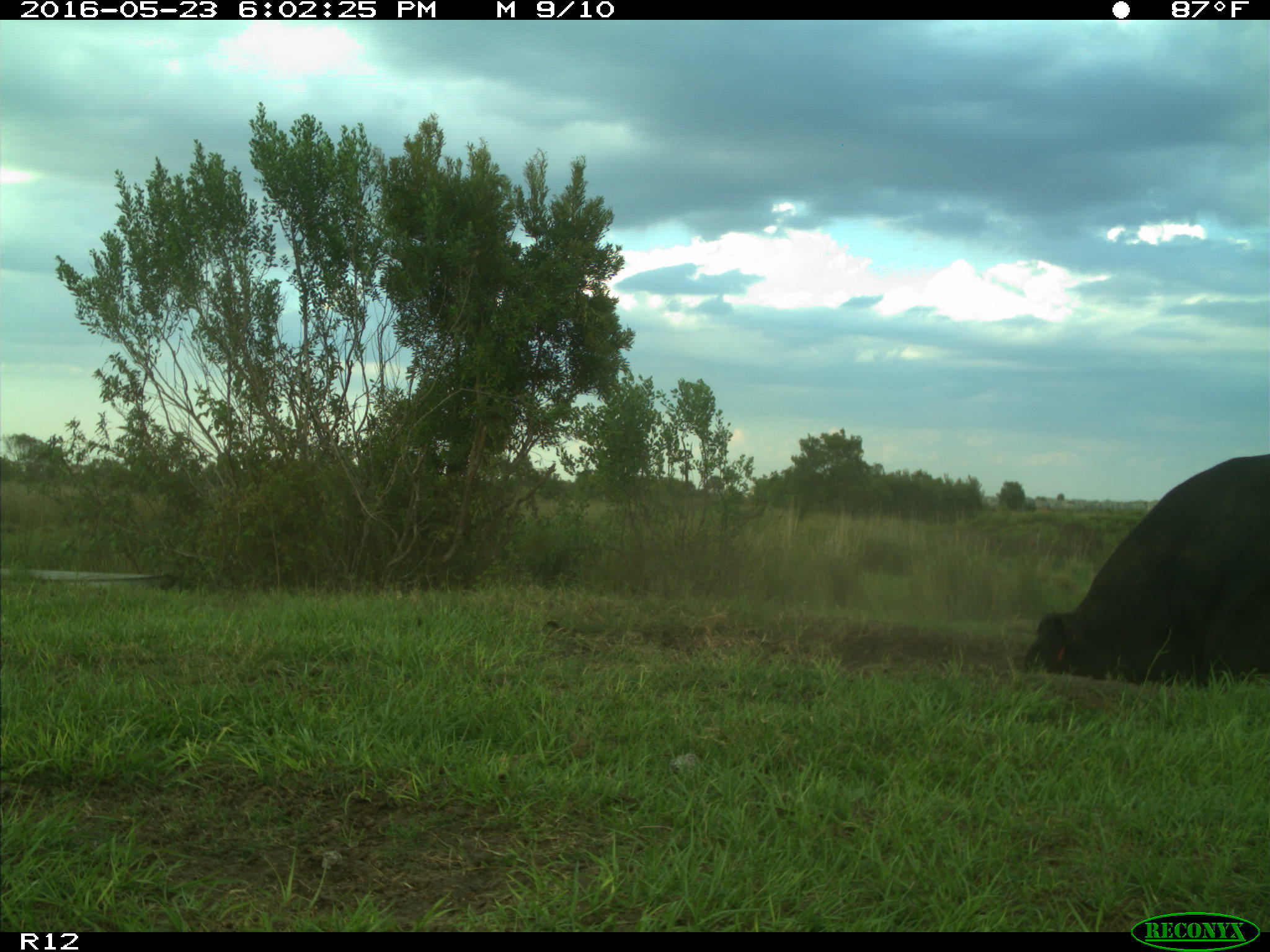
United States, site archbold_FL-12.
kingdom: Animalia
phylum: Chordata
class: Mammalia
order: Artiodactyla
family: Bovidae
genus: Bos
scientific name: Bos taurus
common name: domestic cow